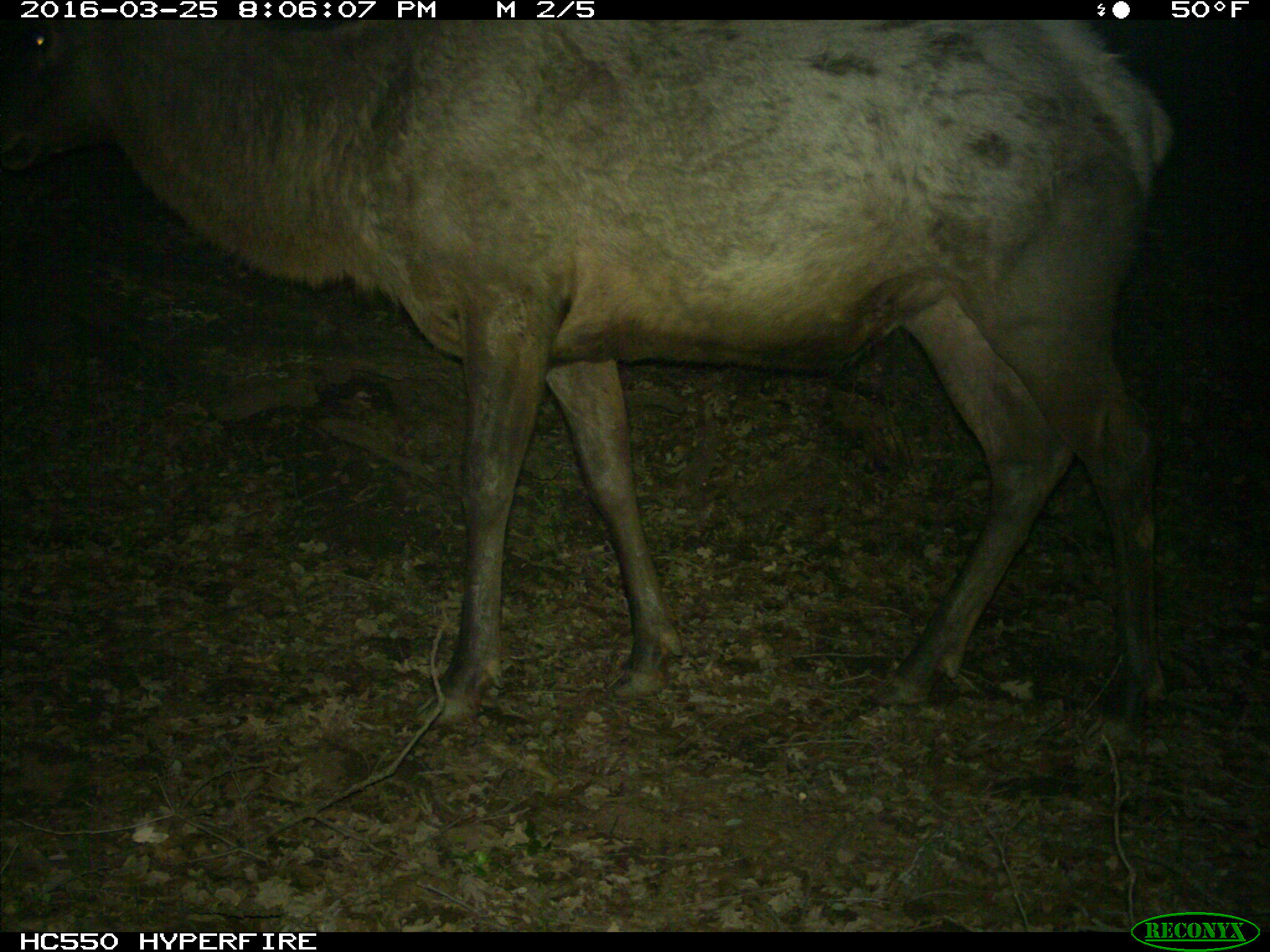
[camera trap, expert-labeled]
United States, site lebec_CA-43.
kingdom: Animalia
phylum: Chordata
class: Mammalia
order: Artiodactyla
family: Cervidae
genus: Cervus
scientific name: Cervus canadensis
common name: elk